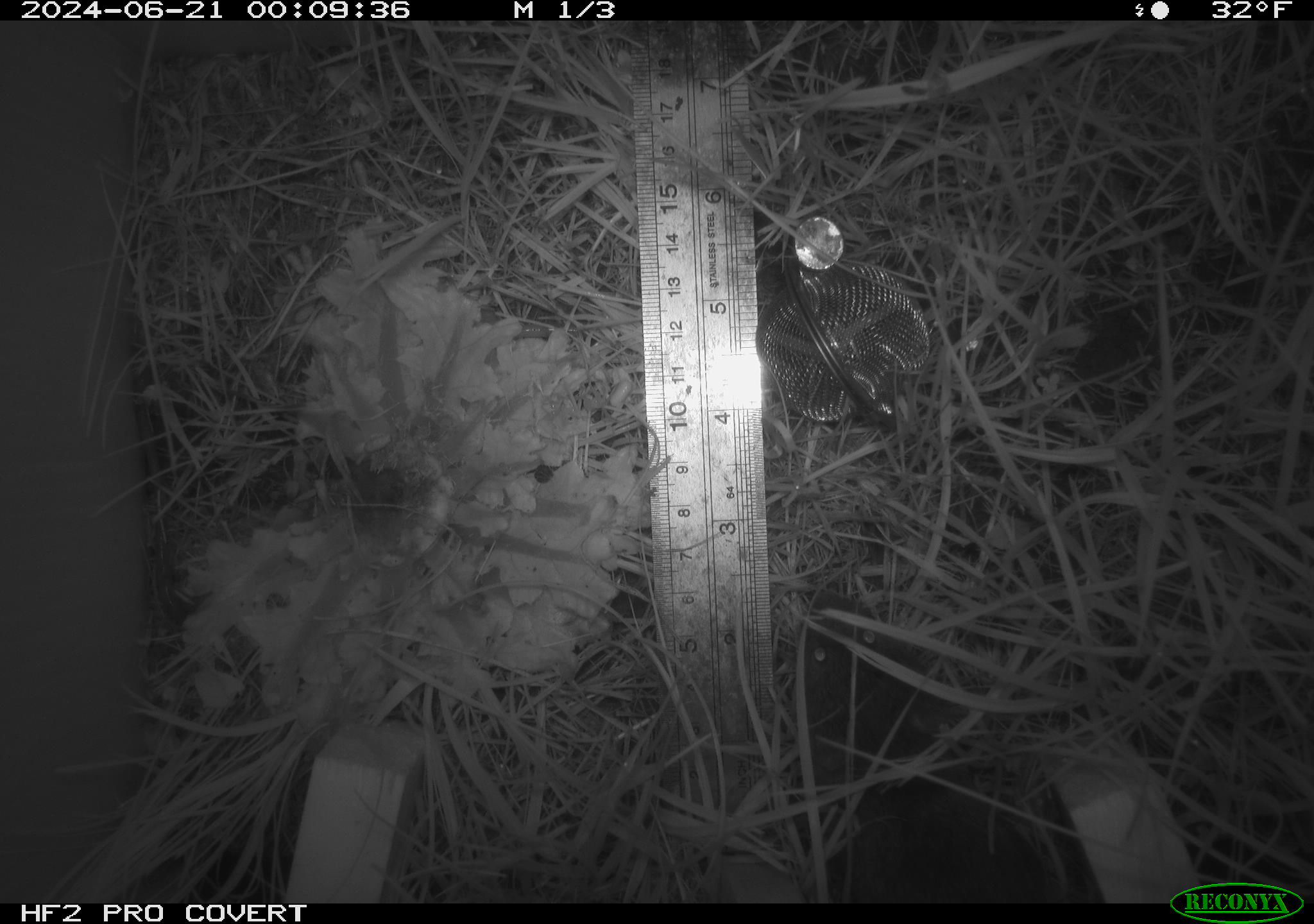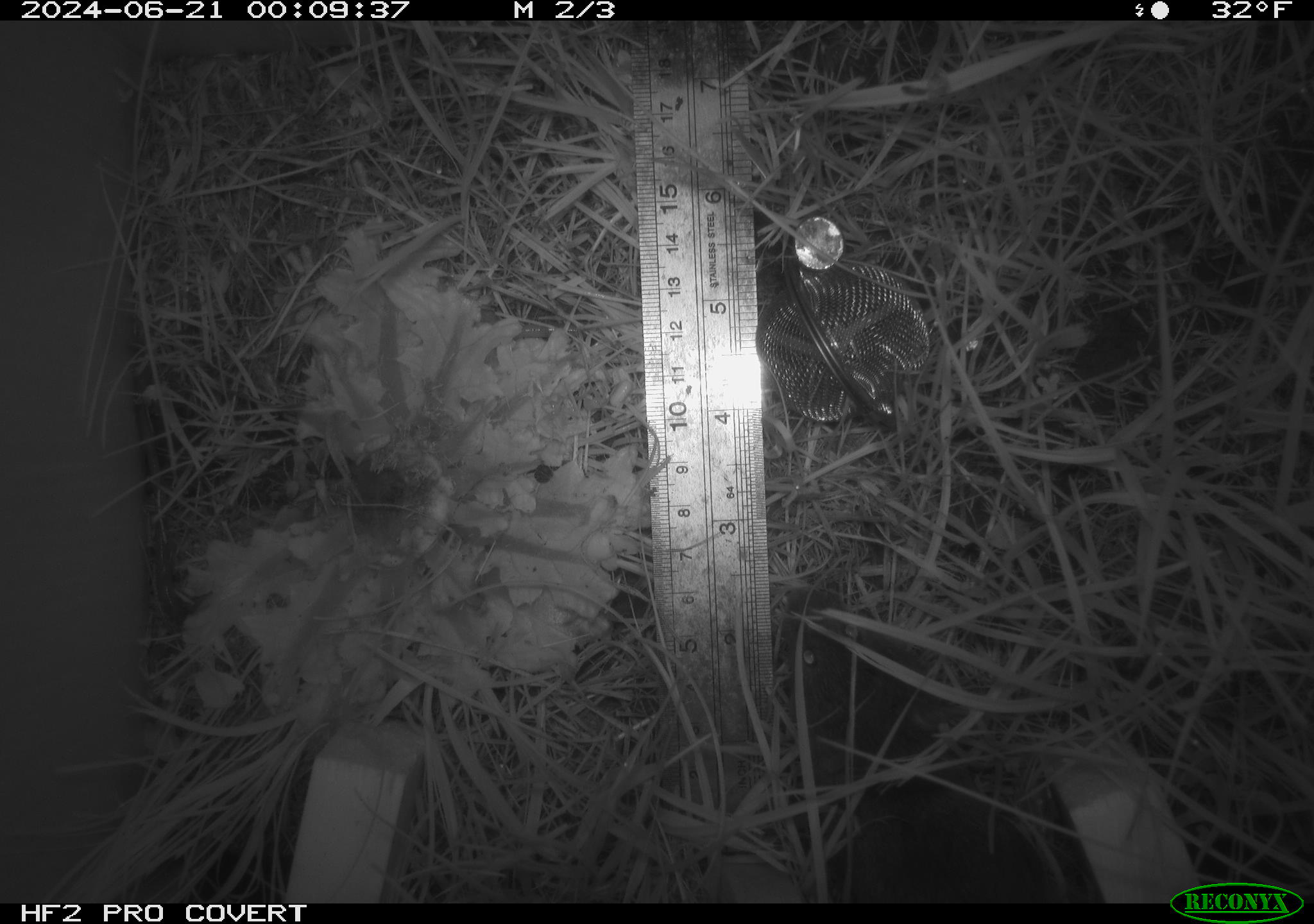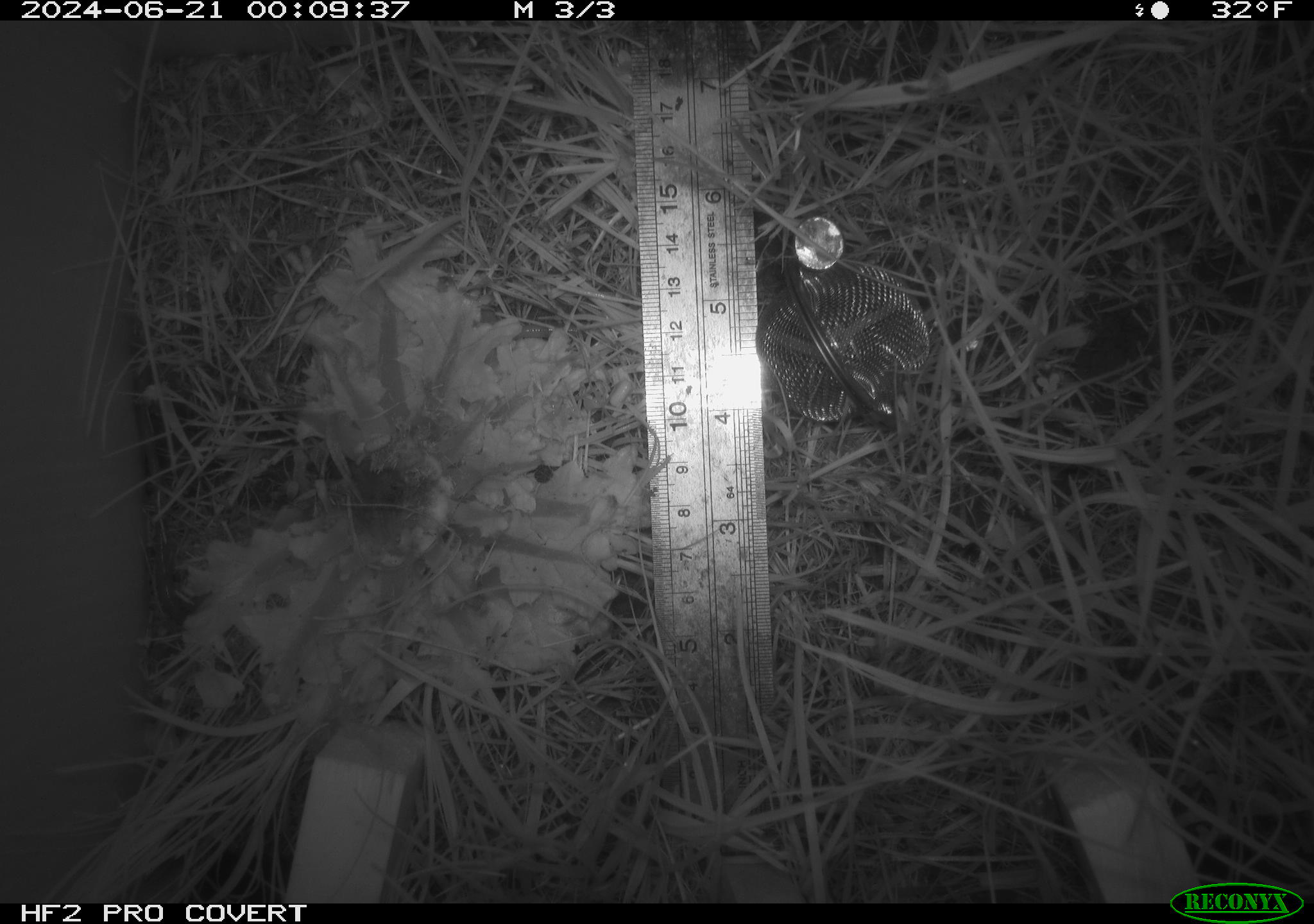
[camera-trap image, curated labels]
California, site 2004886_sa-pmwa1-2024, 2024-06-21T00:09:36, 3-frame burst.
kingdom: Animalia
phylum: Chordata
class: Mammalia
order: Rodentia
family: Cricetidae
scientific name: Arvicolinae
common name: voles, lemmings, and muskrats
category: arvicolinae subfamily